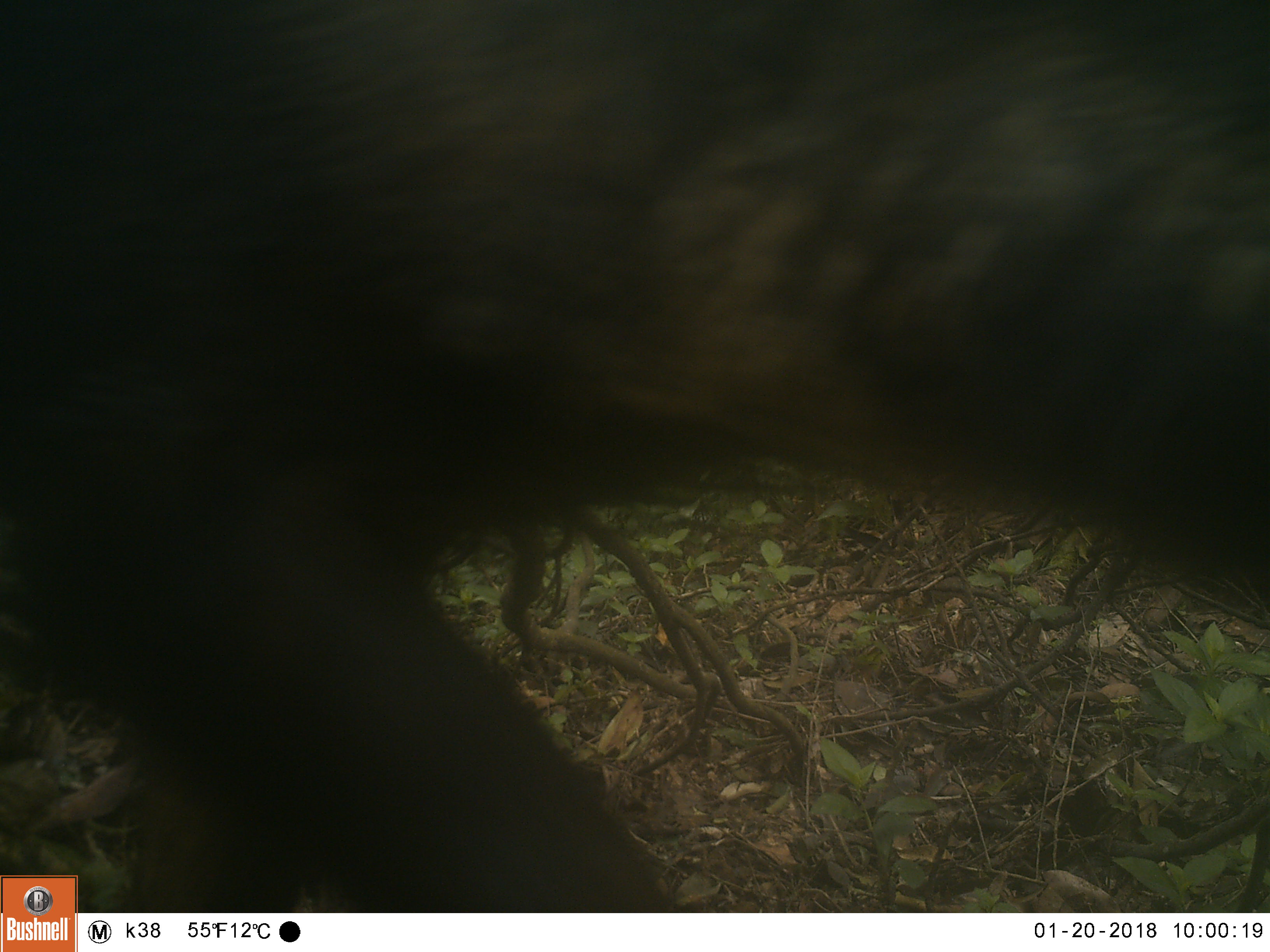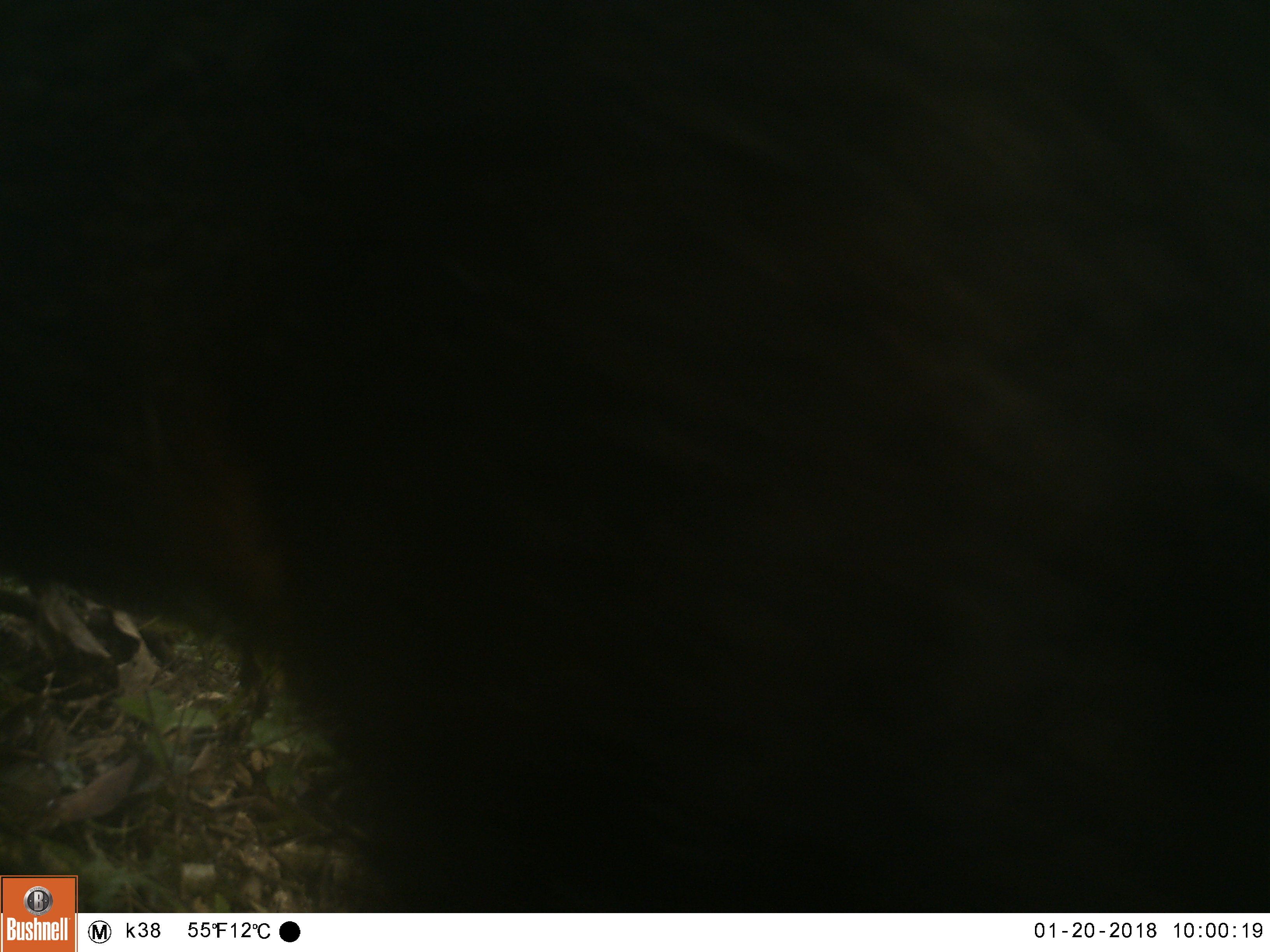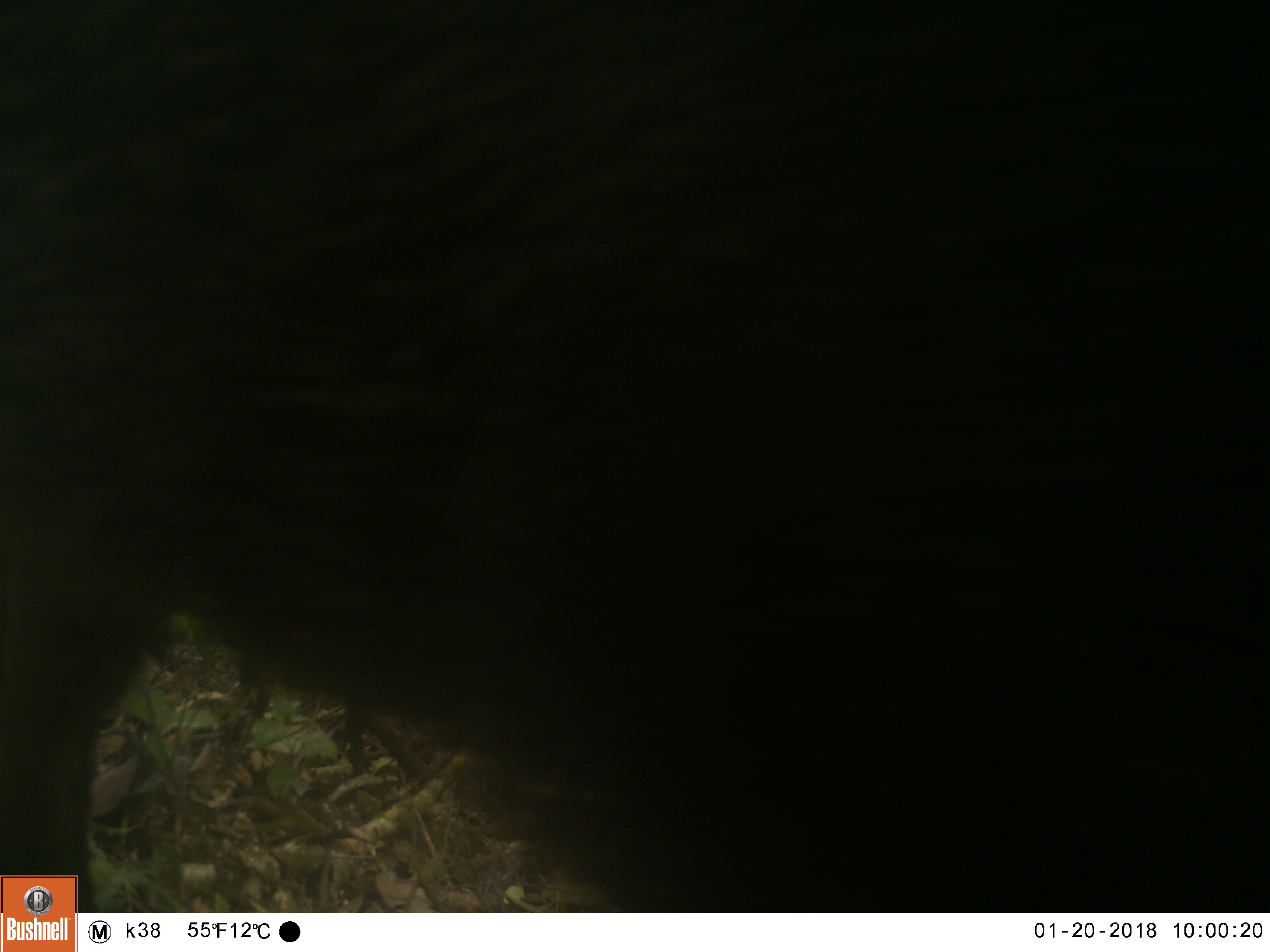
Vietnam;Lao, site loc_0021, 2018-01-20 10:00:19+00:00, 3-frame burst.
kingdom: Animalia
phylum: Chordata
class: Mammalia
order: Artiodactyla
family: Suidae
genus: Sus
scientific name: Sus scrofa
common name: eurasian wild pig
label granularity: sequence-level